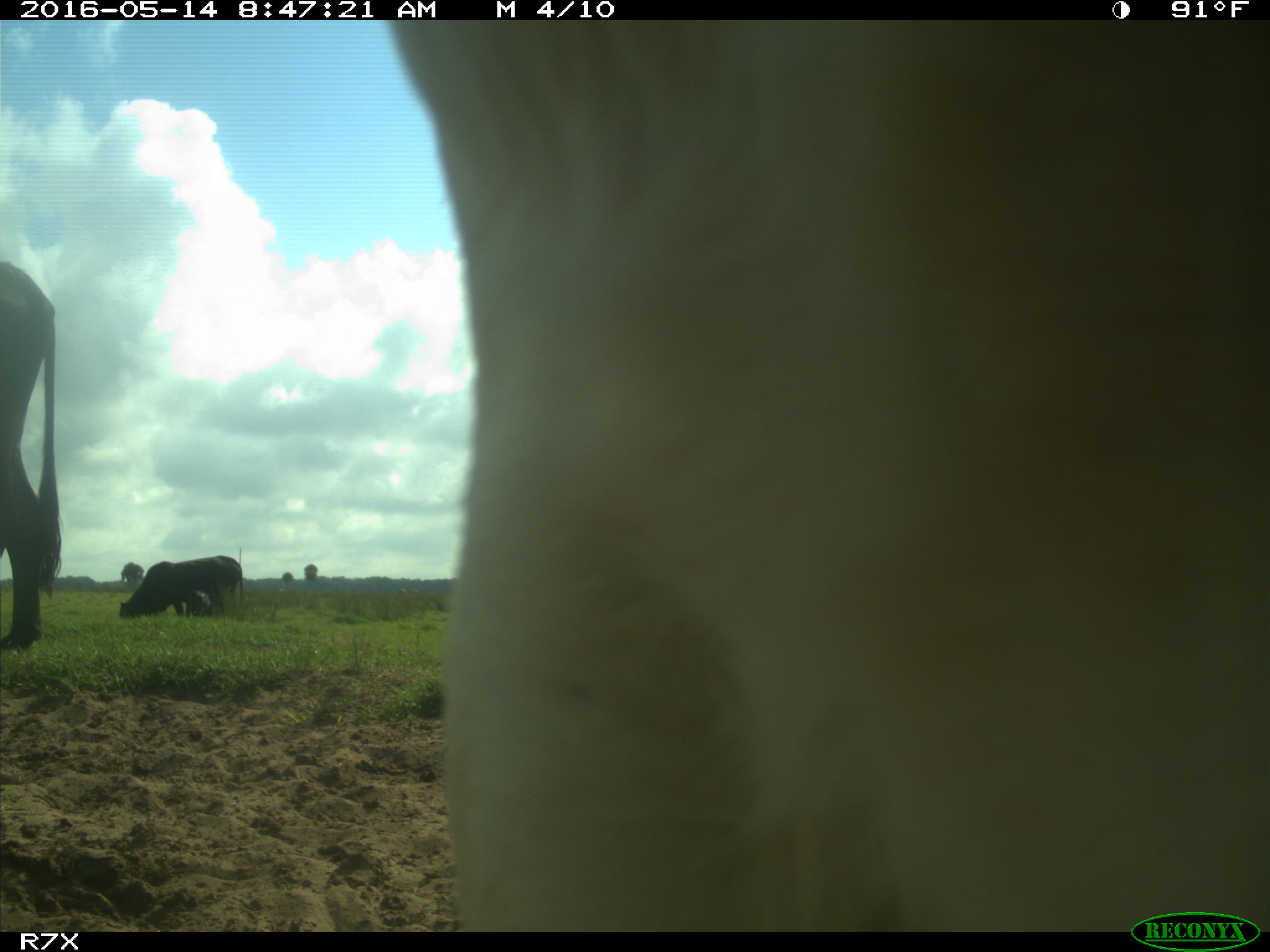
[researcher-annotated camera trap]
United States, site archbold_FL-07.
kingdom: Animalia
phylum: Chordata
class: Mammalia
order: Artiodactyla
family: Bovidae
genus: Bos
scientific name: Bos taurus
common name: domestic cow